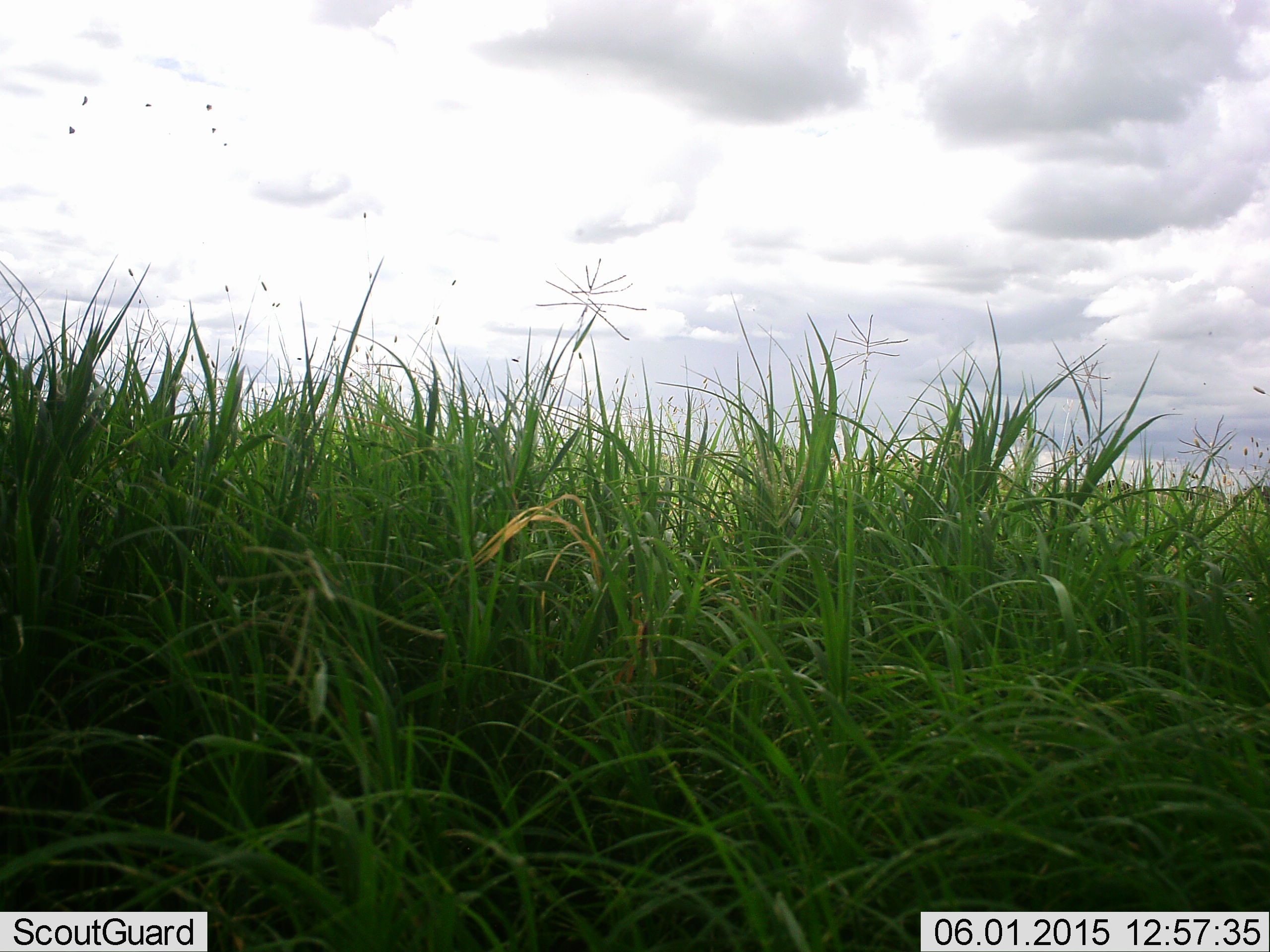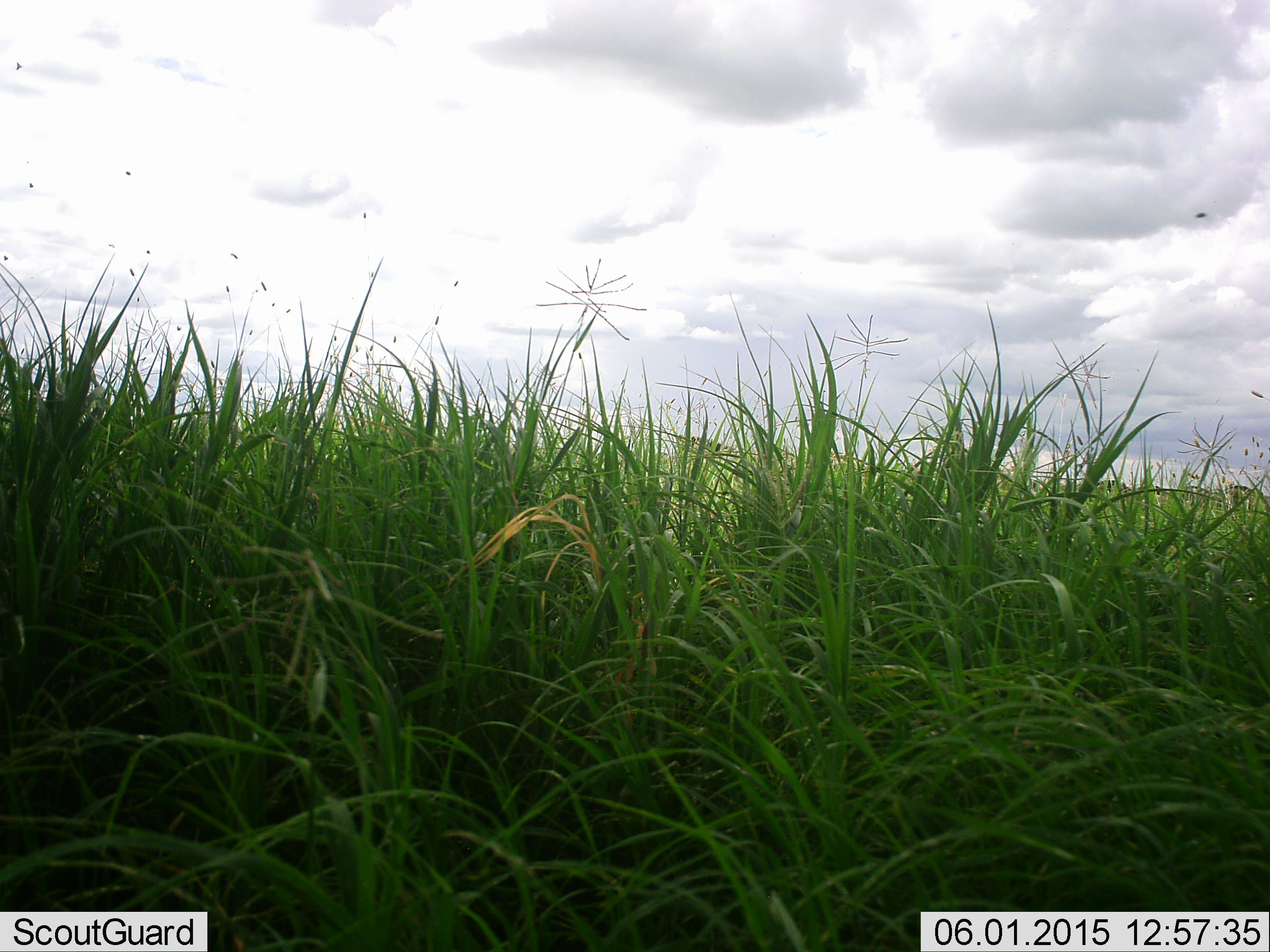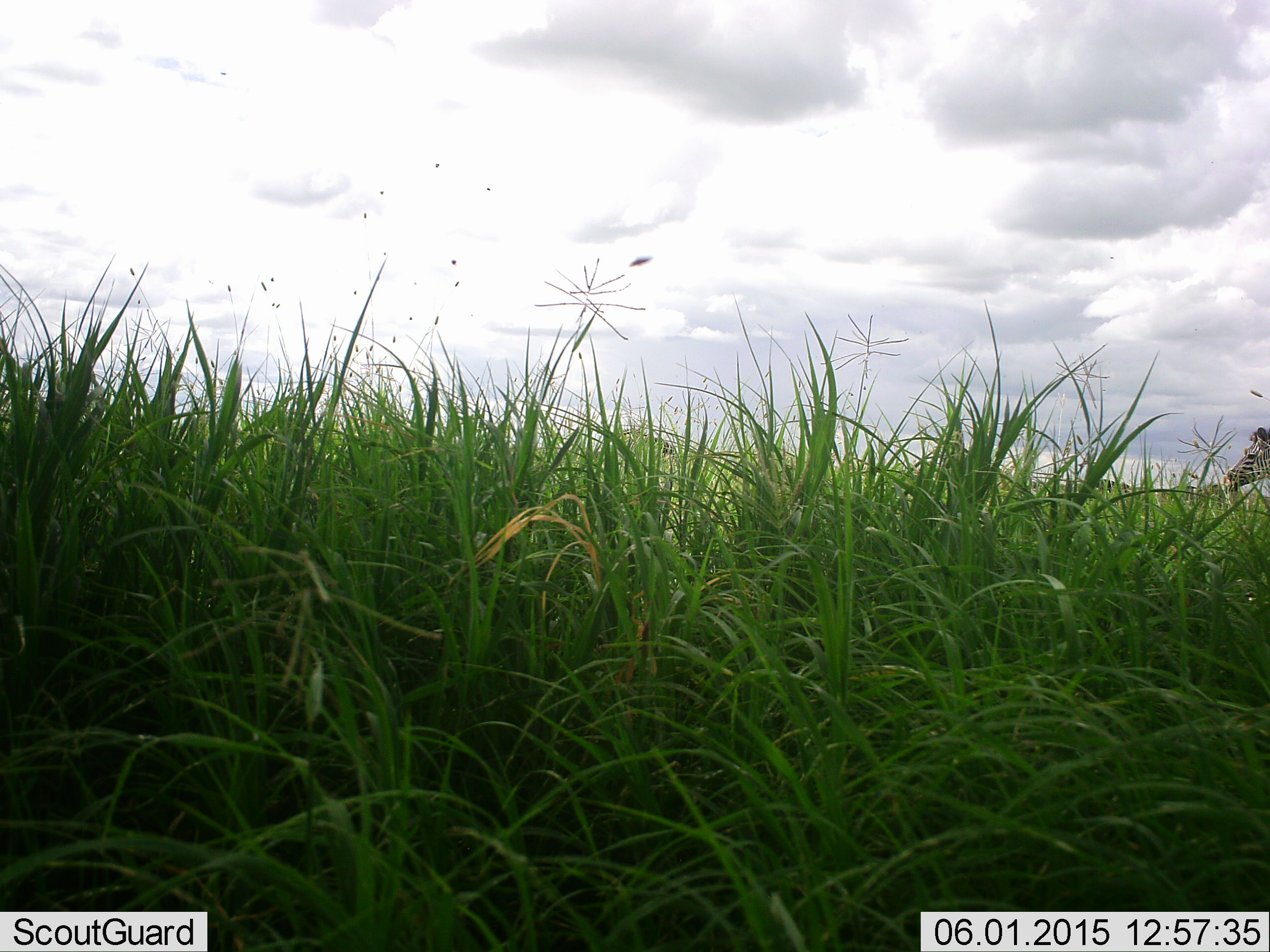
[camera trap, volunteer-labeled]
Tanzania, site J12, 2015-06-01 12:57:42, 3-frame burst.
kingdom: Animalia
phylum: Chordata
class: Mammalia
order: Perissodactyla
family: Equidae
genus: Equus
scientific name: Equus quagga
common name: plains zebra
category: zebra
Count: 4.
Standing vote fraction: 8%.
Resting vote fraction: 0%.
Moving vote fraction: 100%.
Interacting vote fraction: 0%.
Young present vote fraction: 0%.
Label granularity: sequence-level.